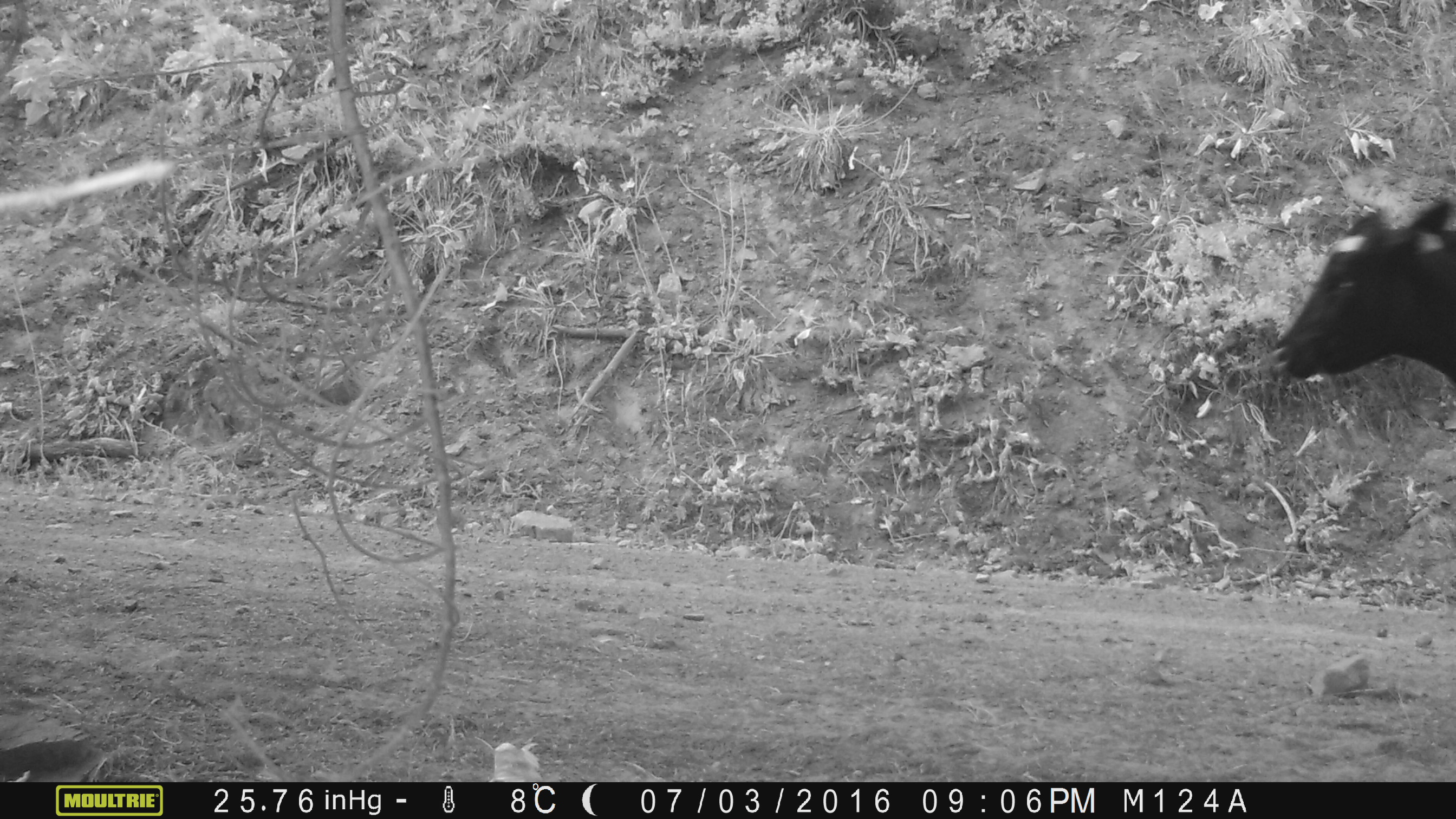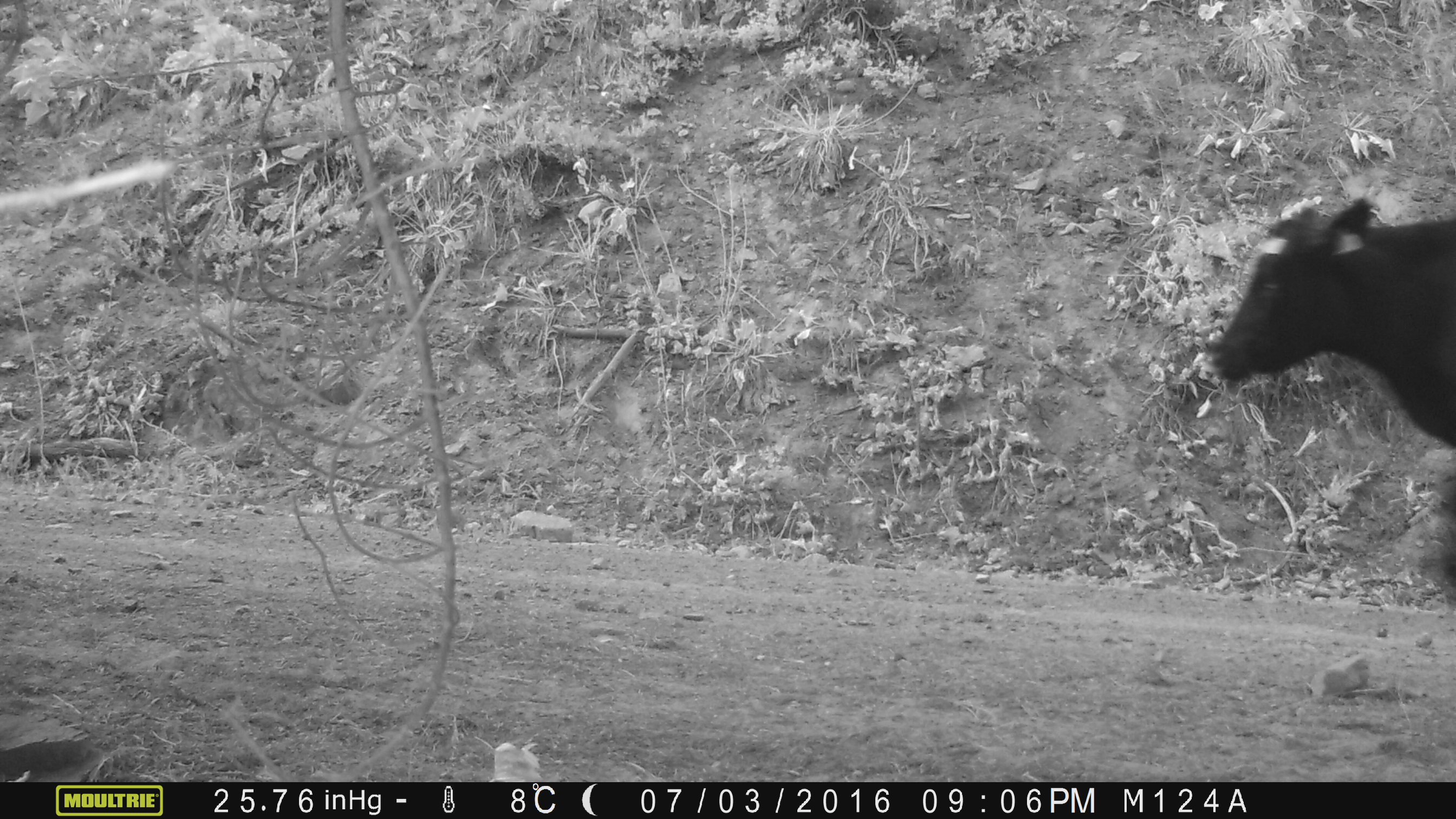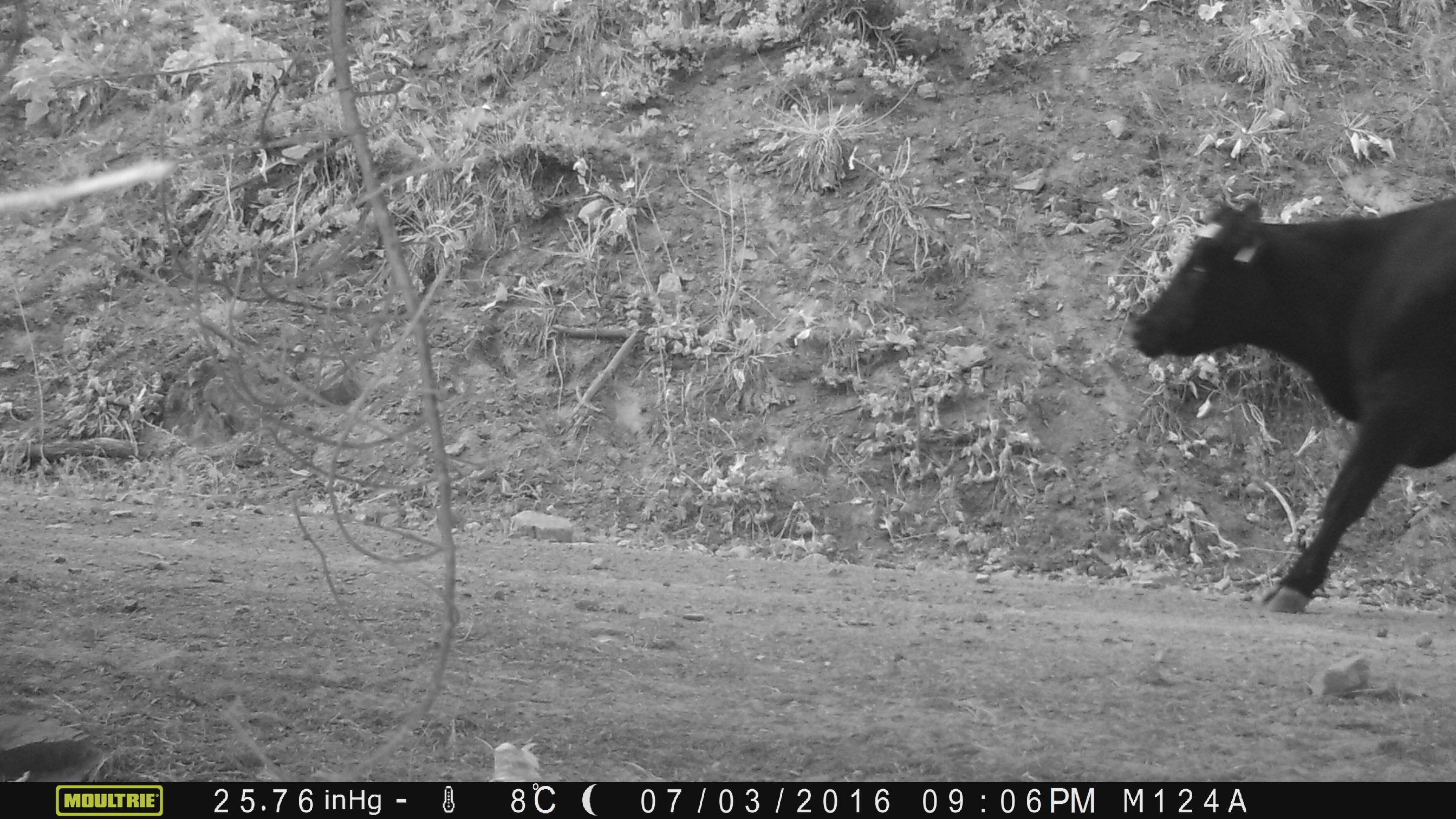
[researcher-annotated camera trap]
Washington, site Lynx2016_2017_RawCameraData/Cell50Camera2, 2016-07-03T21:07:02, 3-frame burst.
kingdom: Animalia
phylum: Chordata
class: Mammalia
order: Artiodactyla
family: Bovidae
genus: Bos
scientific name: Bos taurus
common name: domestic cattle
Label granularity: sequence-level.